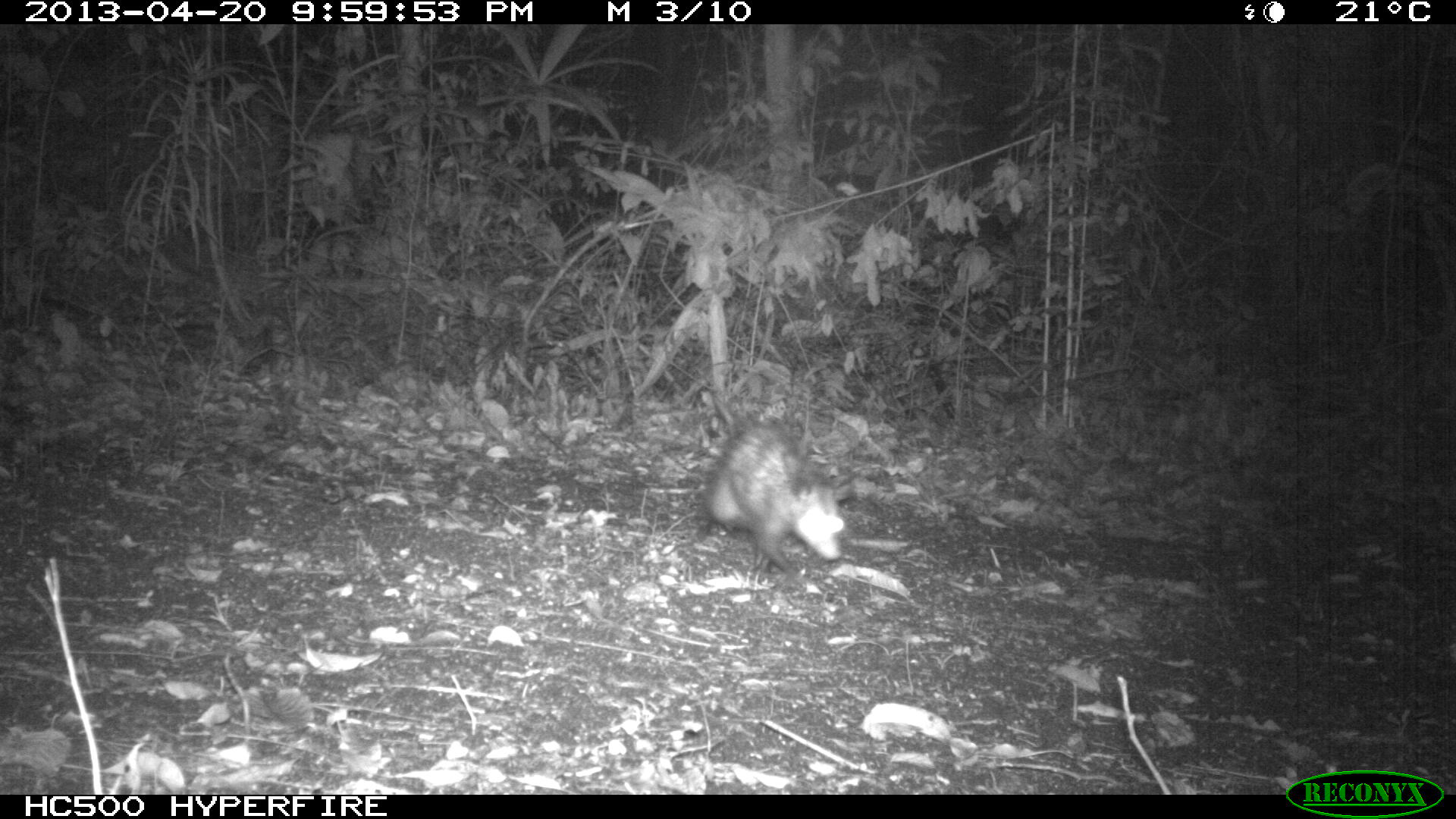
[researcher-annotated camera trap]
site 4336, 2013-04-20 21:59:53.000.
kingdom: Animalia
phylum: Chordata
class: Mammalia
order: Didelphimorphia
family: Didelphidae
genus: Didelphis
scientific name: Didelphis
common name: american opossums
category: didelphis sp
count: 1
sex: female